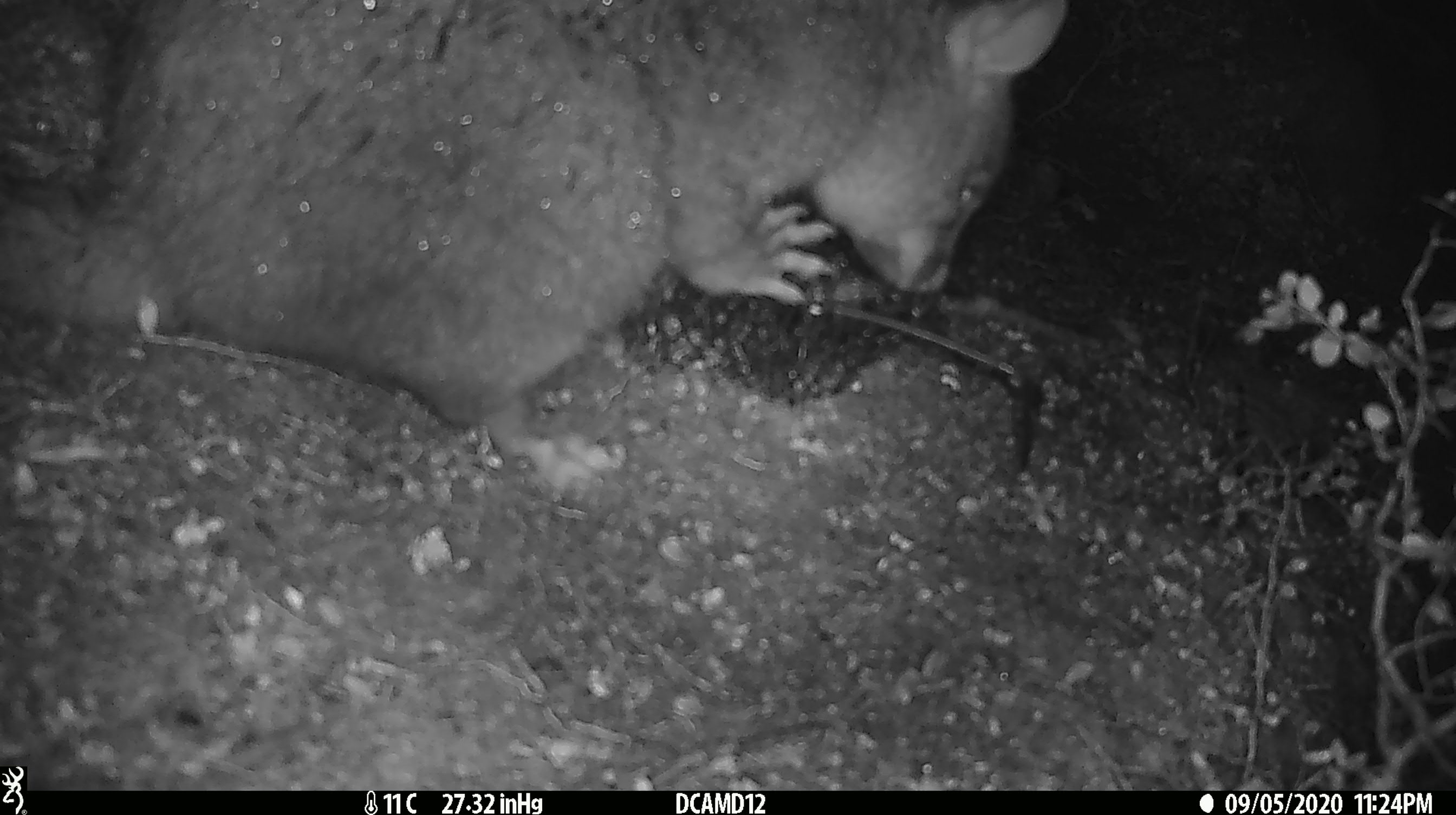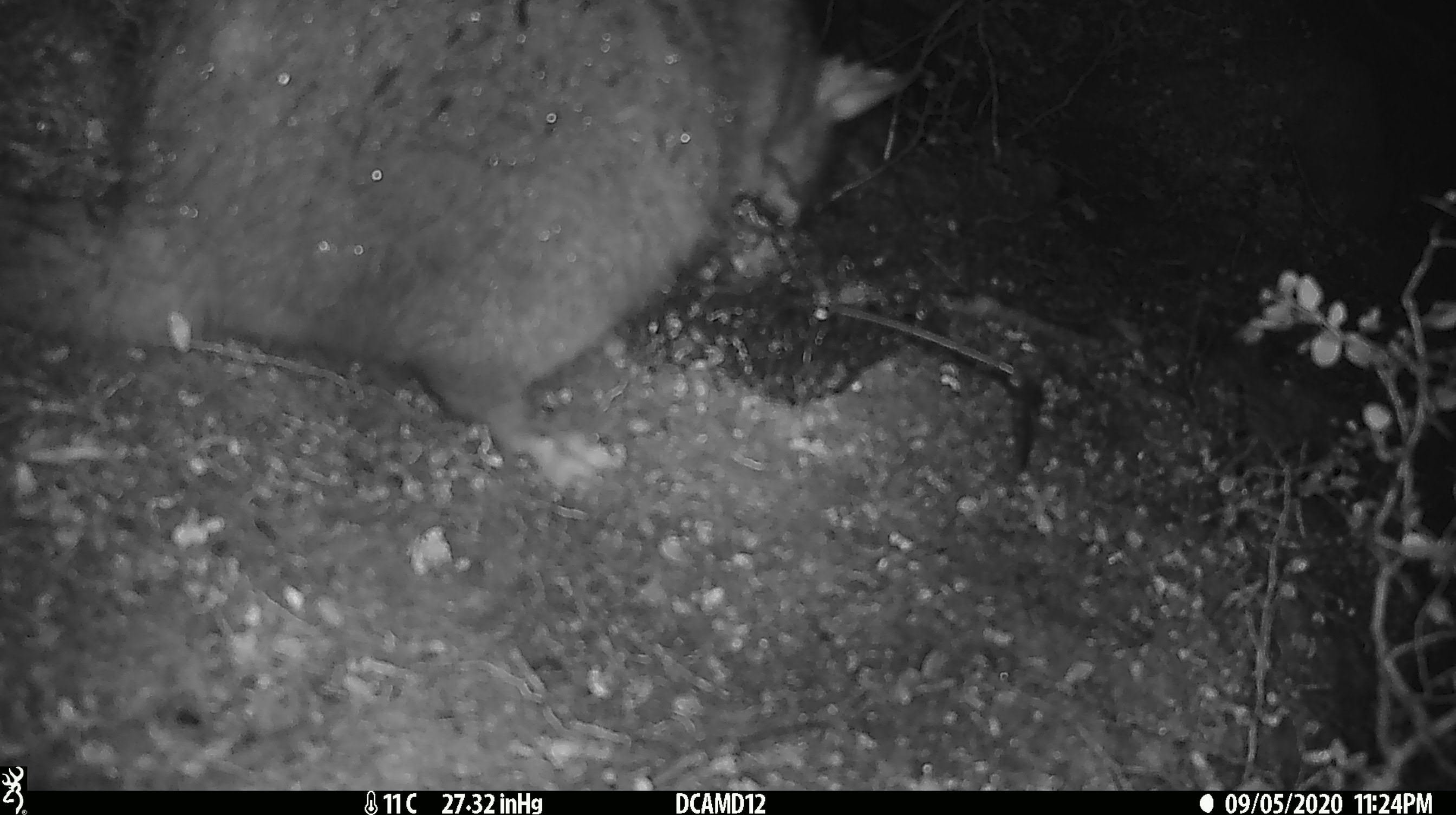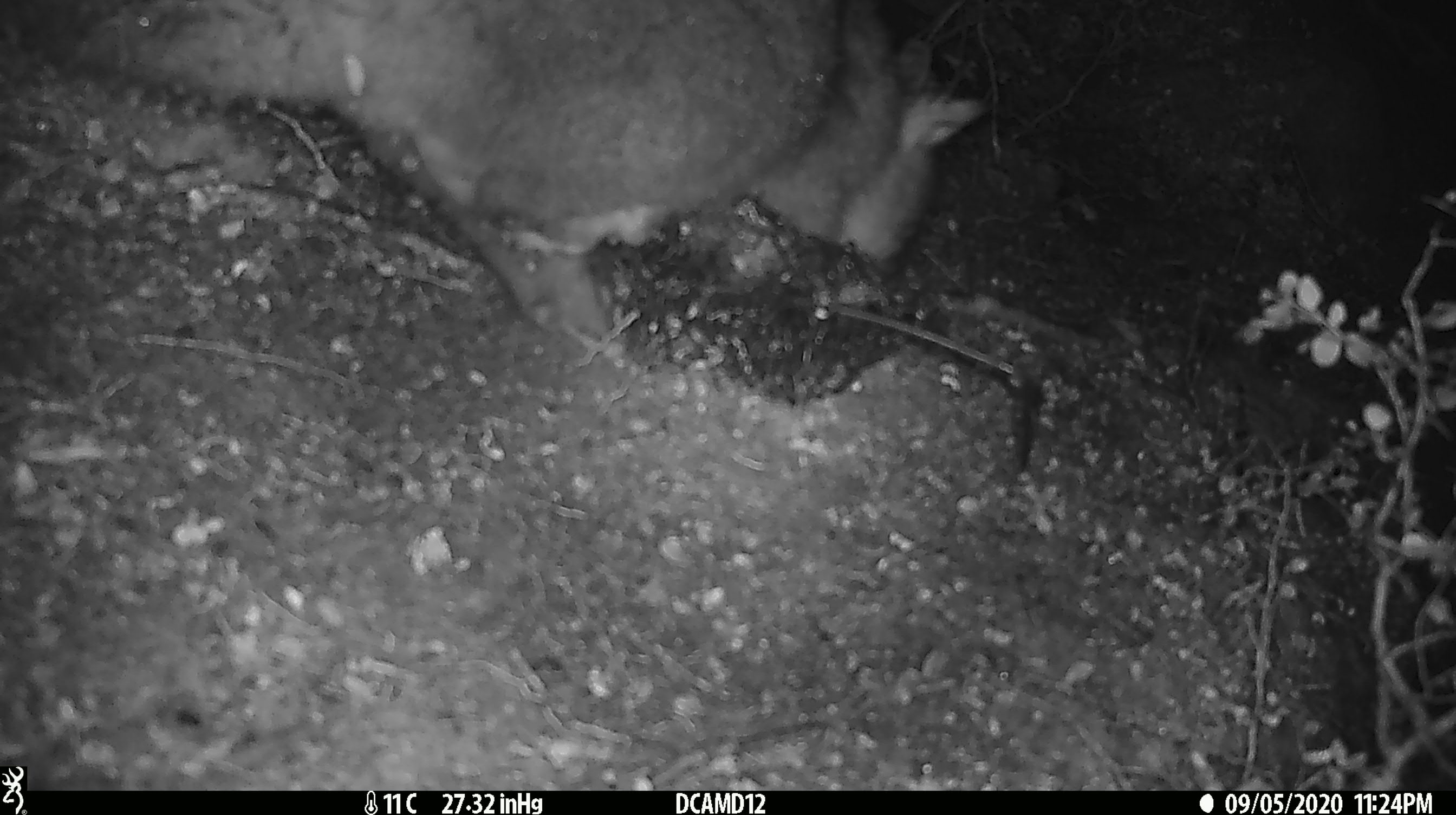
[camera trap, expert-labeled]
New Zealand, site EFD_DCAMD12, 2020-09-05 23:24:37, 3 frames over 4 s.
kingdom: Animalia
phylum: Chordata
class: Mammalia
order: Diprotodontia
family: Phalangeridae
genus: Trichosurus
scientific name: Trichosurus vulpecula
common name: common brushtail possum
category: possum